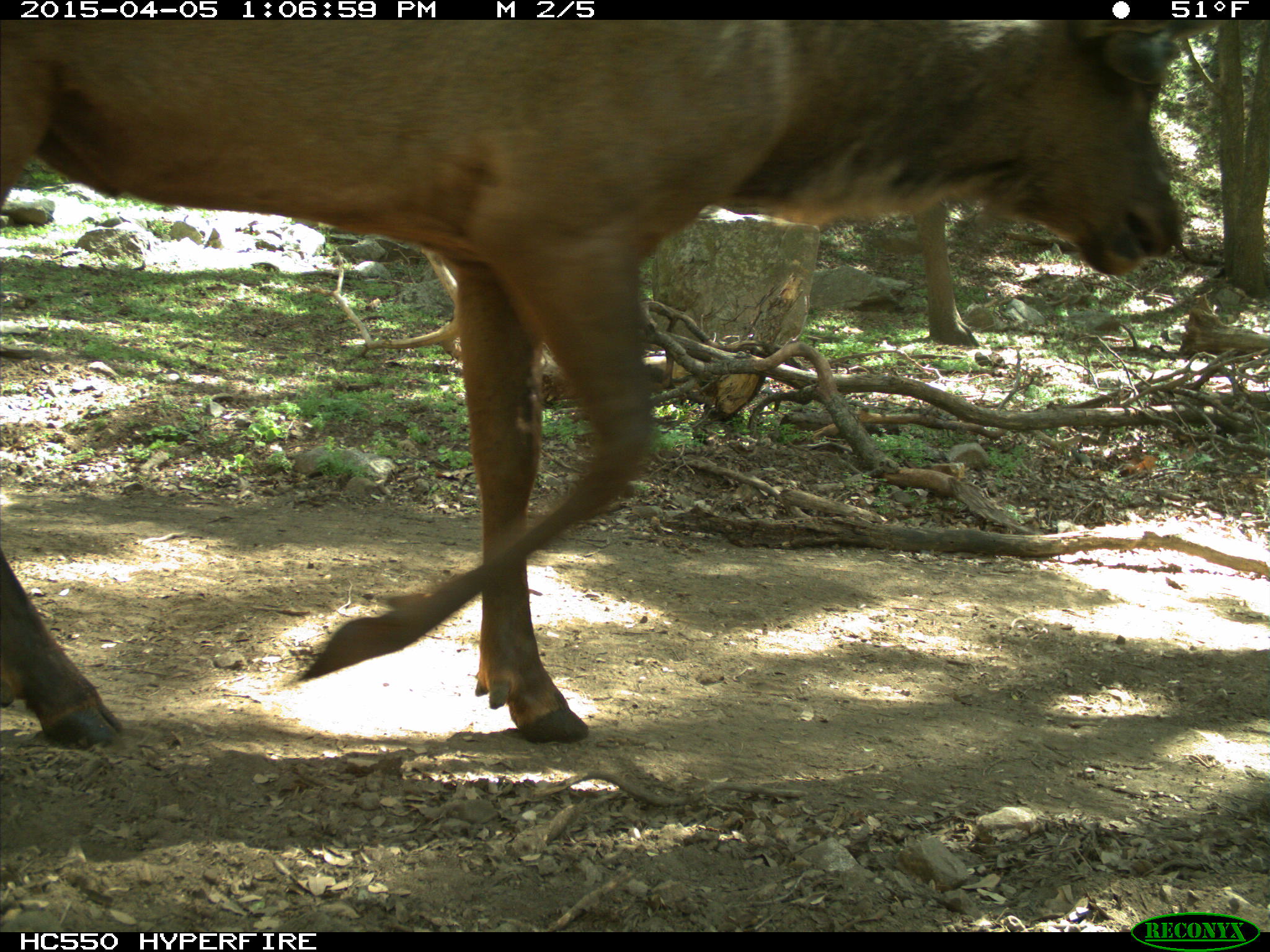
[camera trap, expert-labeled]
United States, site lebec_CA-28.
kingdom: Animalia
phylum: Chordata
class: Mammalia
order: Artiodactyla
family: Cervidae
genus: Cervus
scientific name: Cervus canadensis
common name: elk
Cervus canadensis (elk).